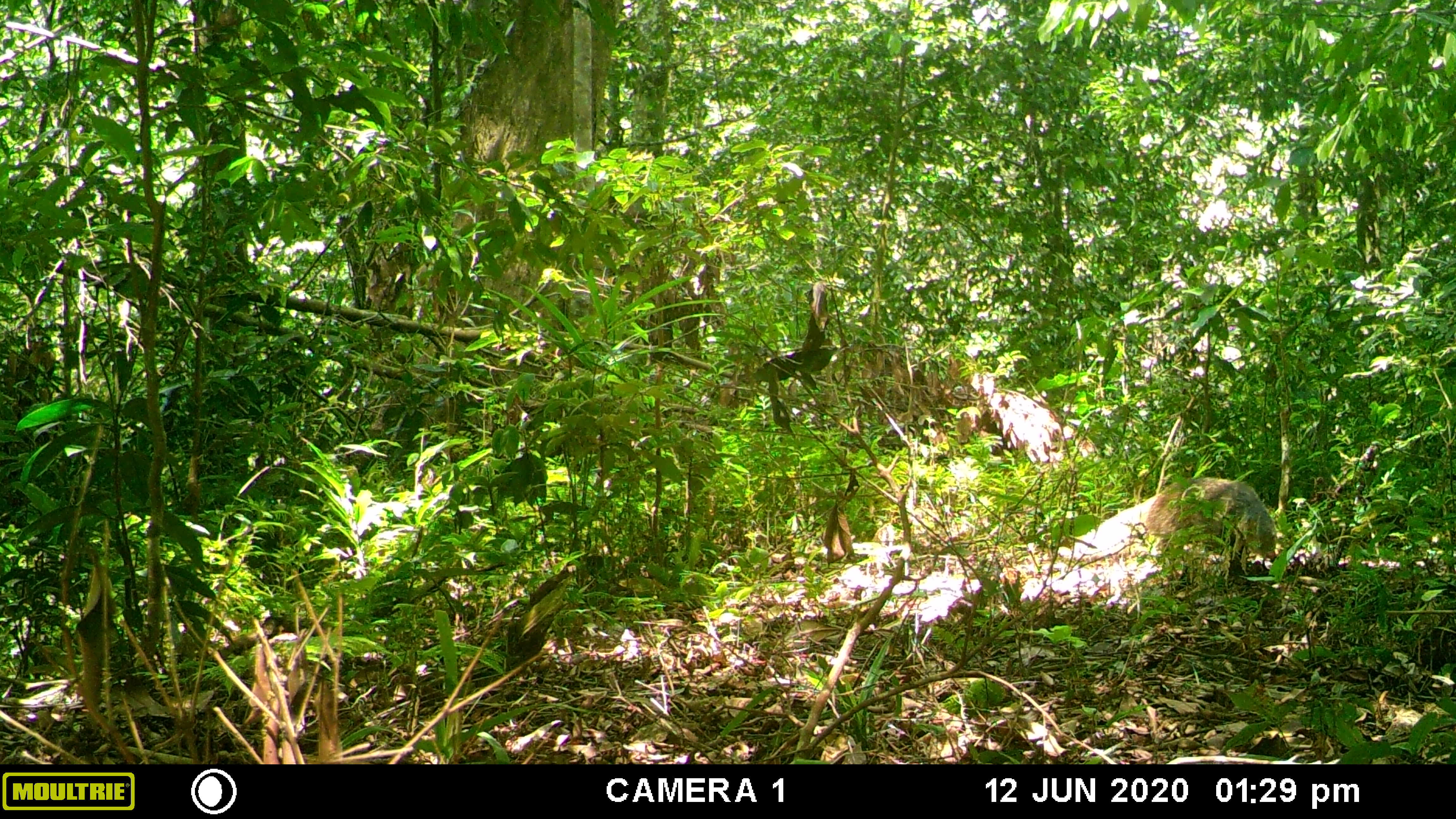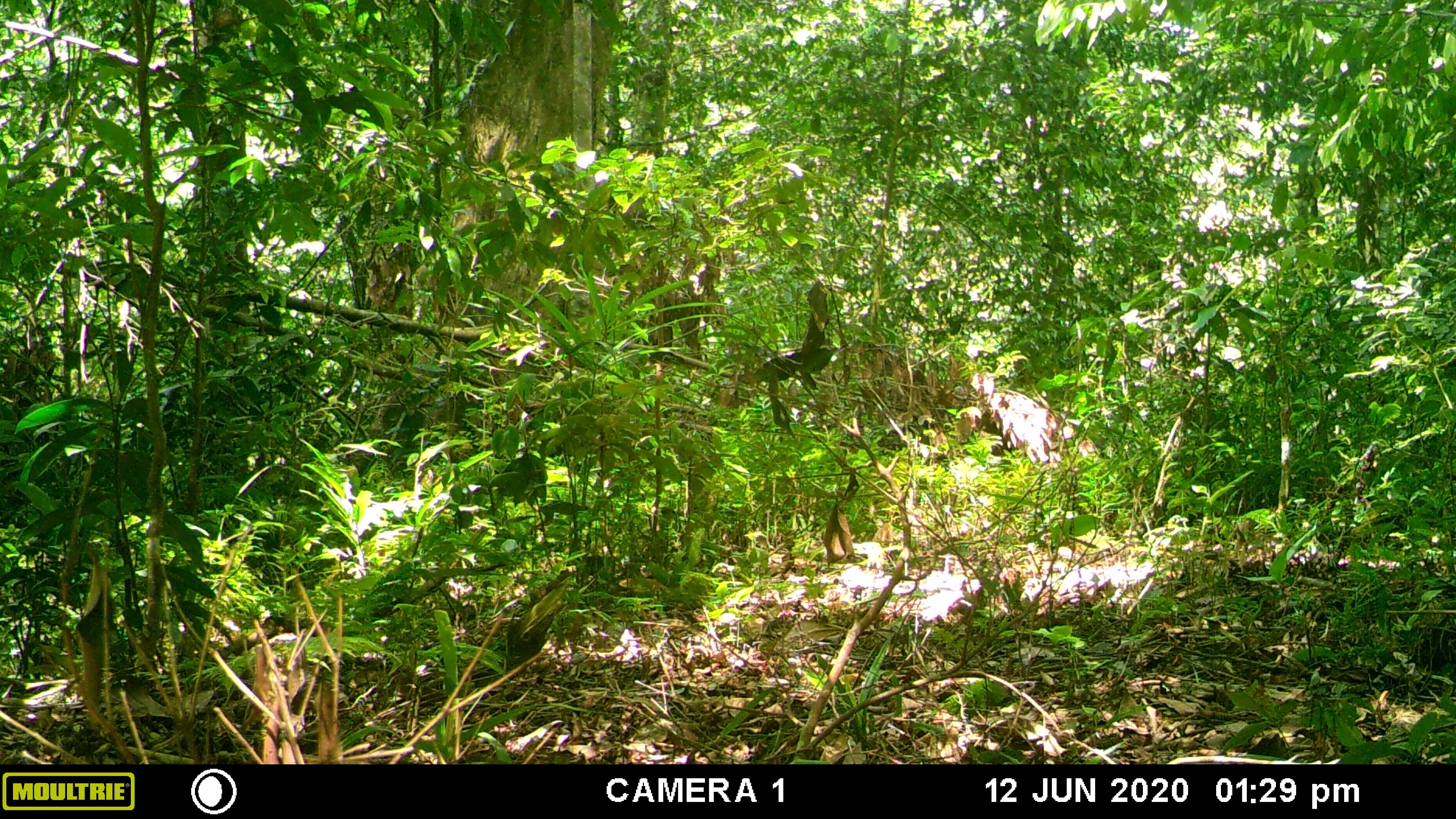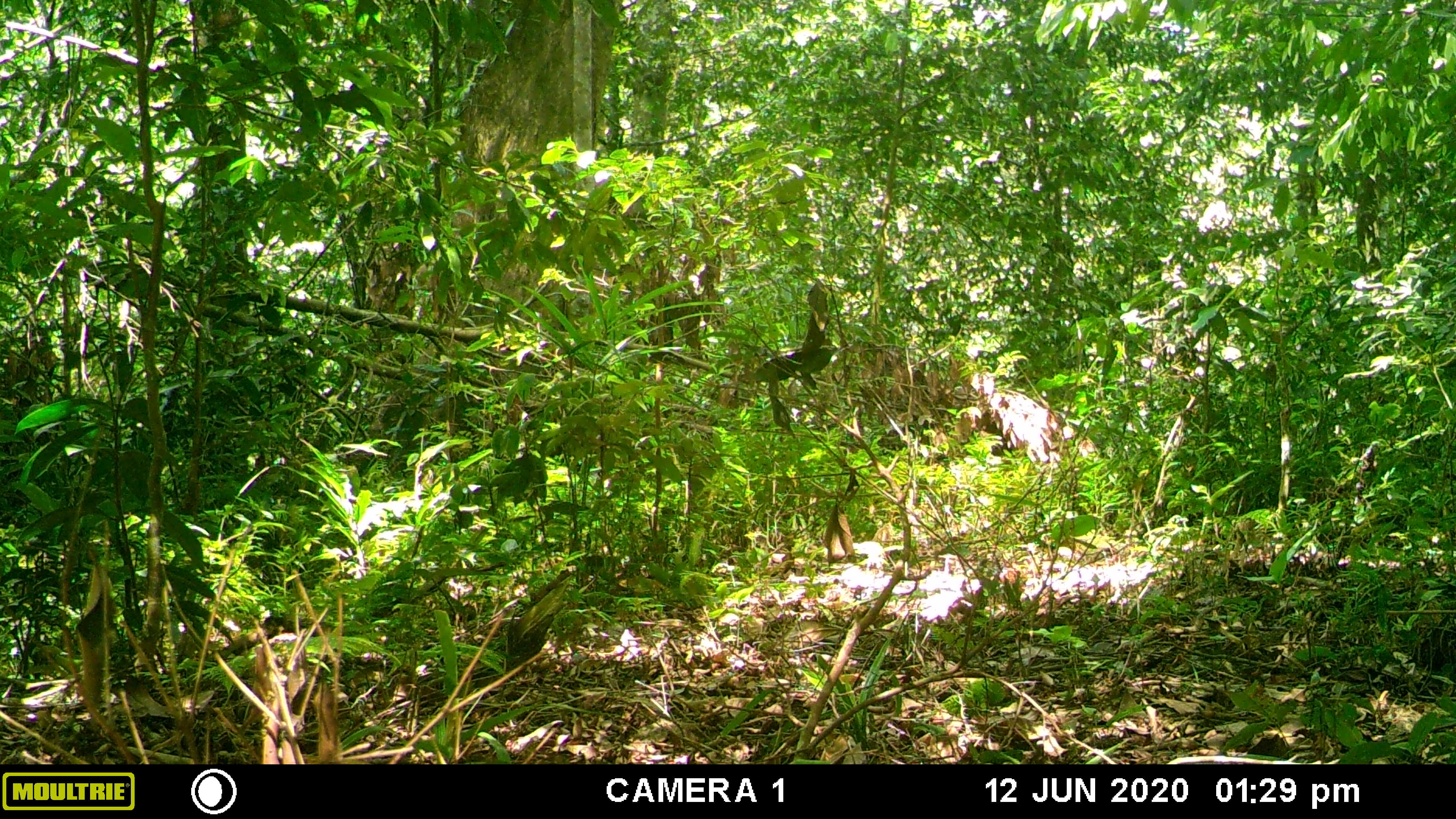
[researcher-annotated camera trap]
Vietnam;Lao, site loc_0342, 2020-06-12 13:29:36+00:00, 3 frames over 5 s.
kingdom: Animalia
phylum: Chordata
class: Mammalia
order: Carnivora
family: Herpestidae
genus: Urva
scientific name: Urva urva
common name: crab-eating mongoose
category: crab eating mongoose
Crab eating mongoose (crab-eating mongoose) (Urva urva). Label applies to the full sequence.